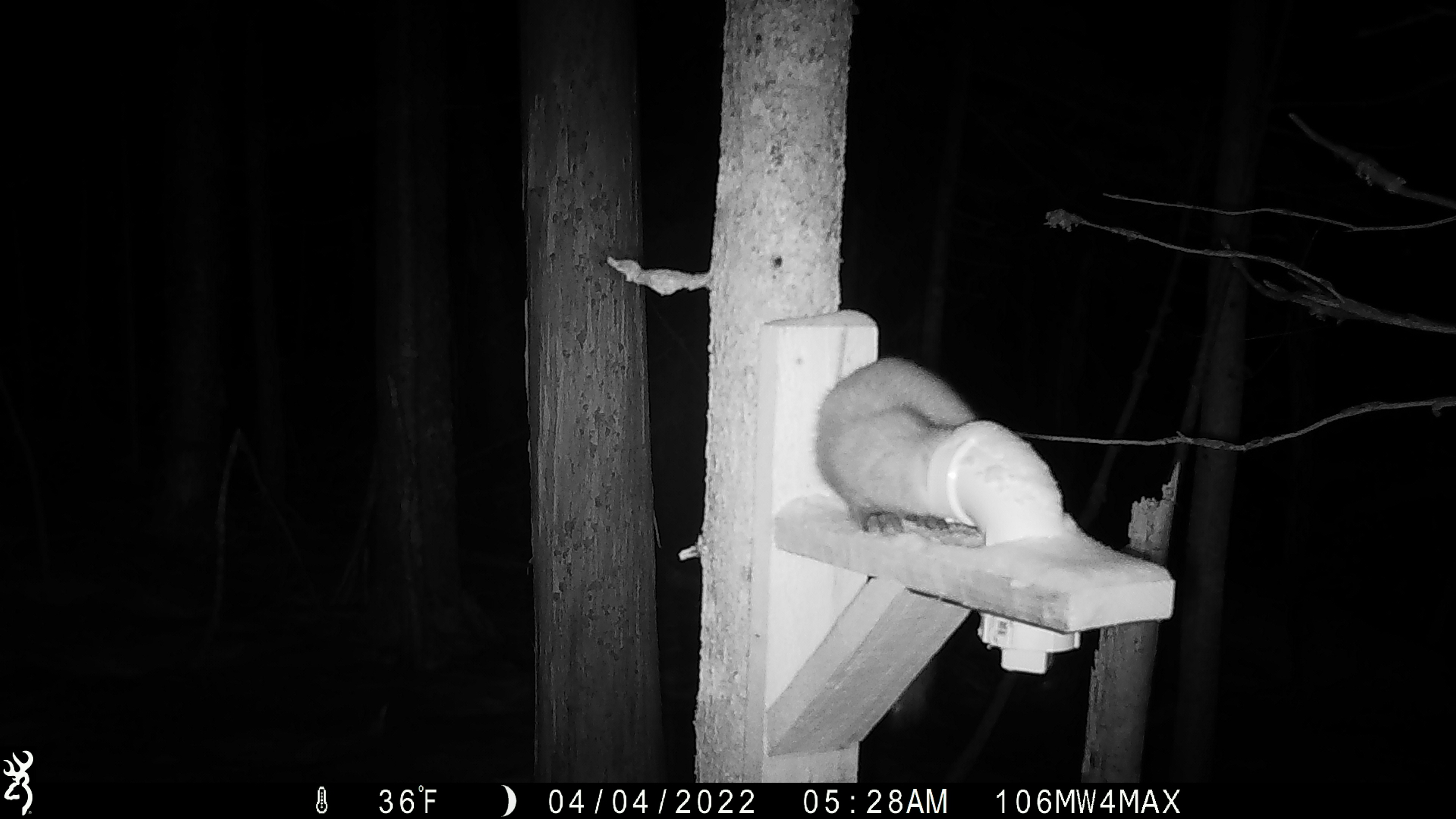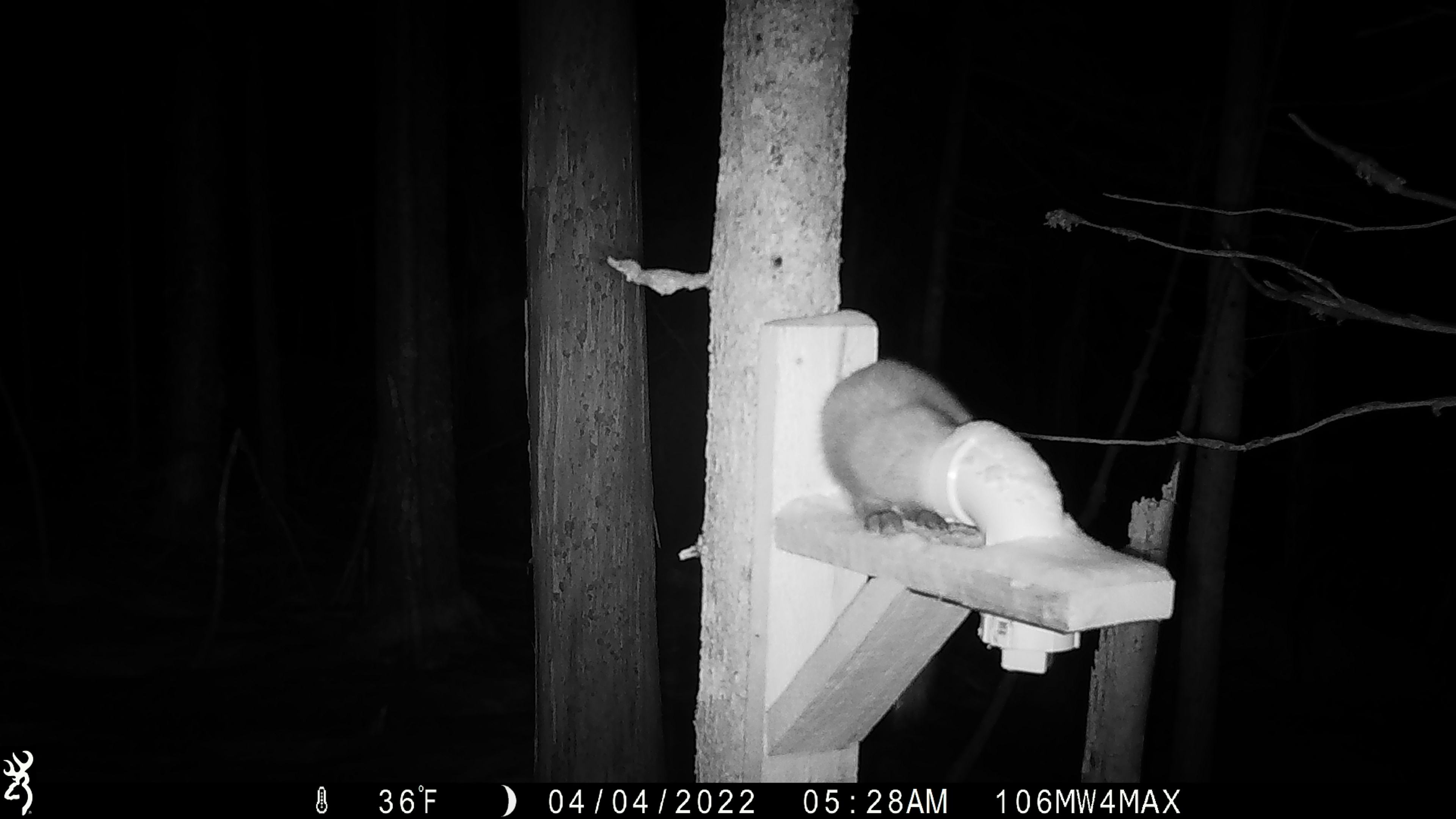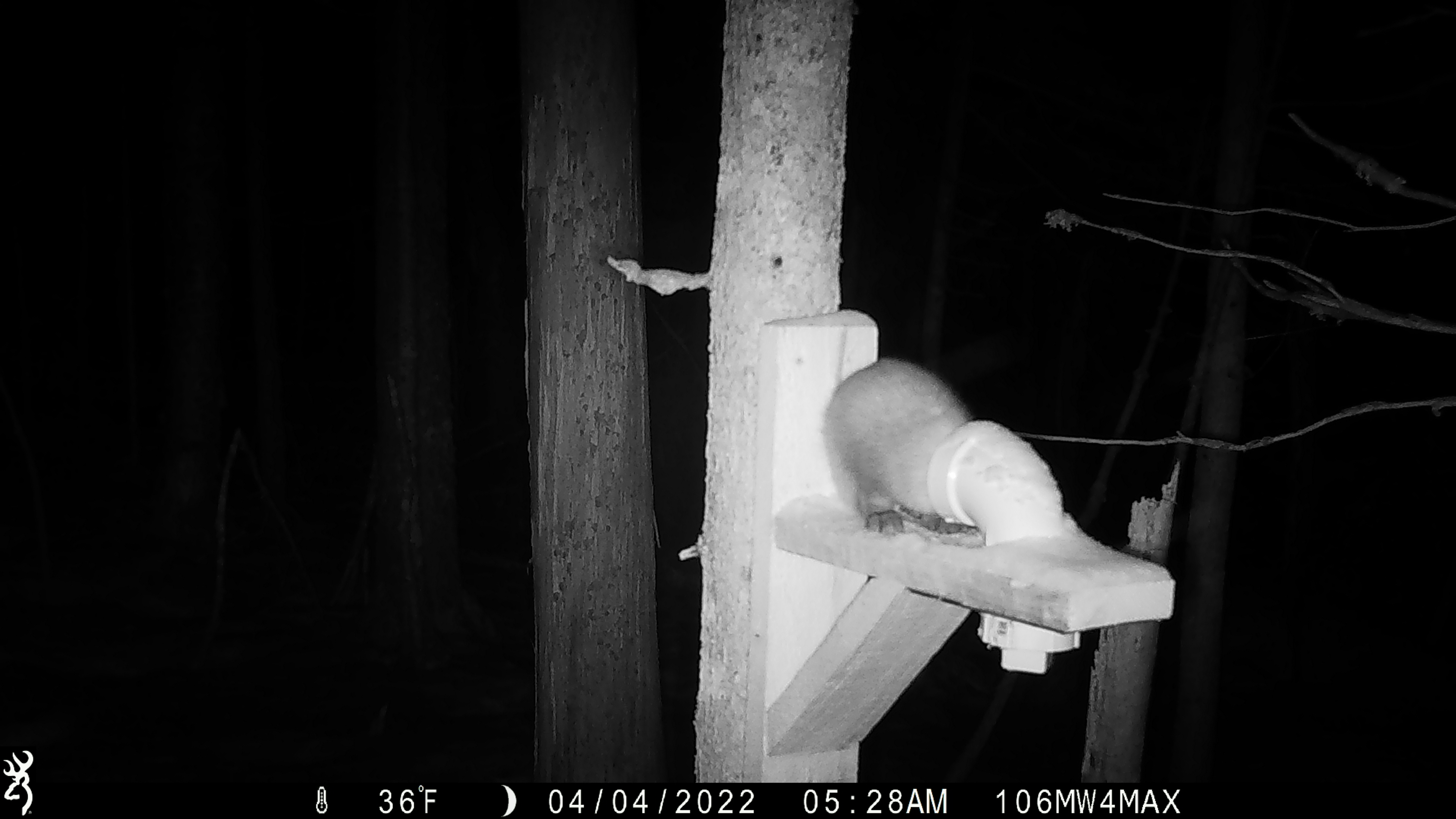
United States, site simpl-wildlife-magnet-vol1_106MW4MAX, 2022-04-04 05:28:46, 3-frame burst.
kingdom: Animalia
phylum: Chordata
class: Mammalia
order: Carnivora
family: Mustelidae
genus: Martes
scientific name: Martes americana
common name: american marten